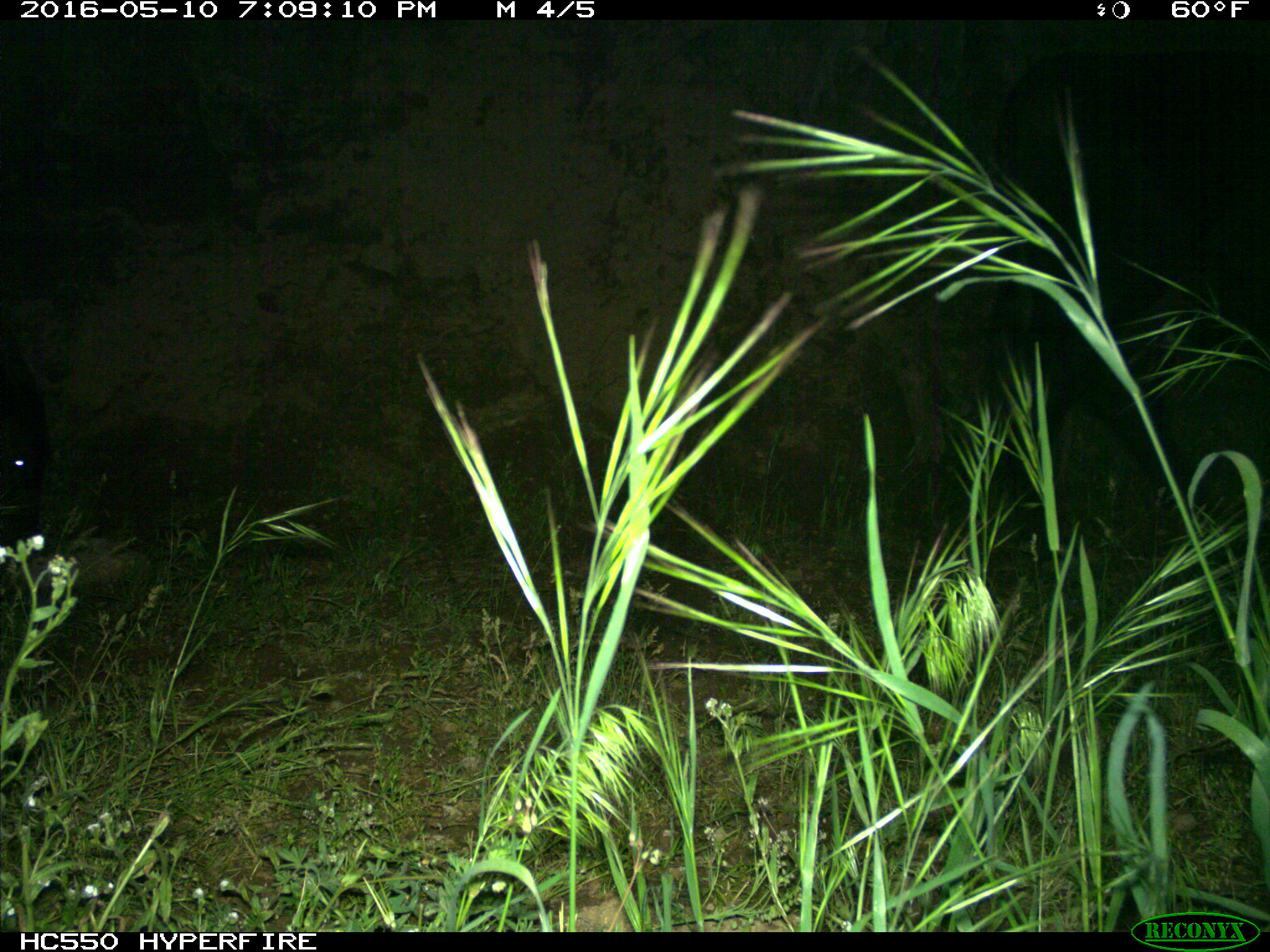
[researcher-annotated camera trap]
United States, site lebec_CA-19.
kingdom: Animalia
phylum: Chordata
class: Mammalia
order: Artiodactyla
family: Bovidae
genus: Bos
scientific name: Bos taurus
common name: domestic cow